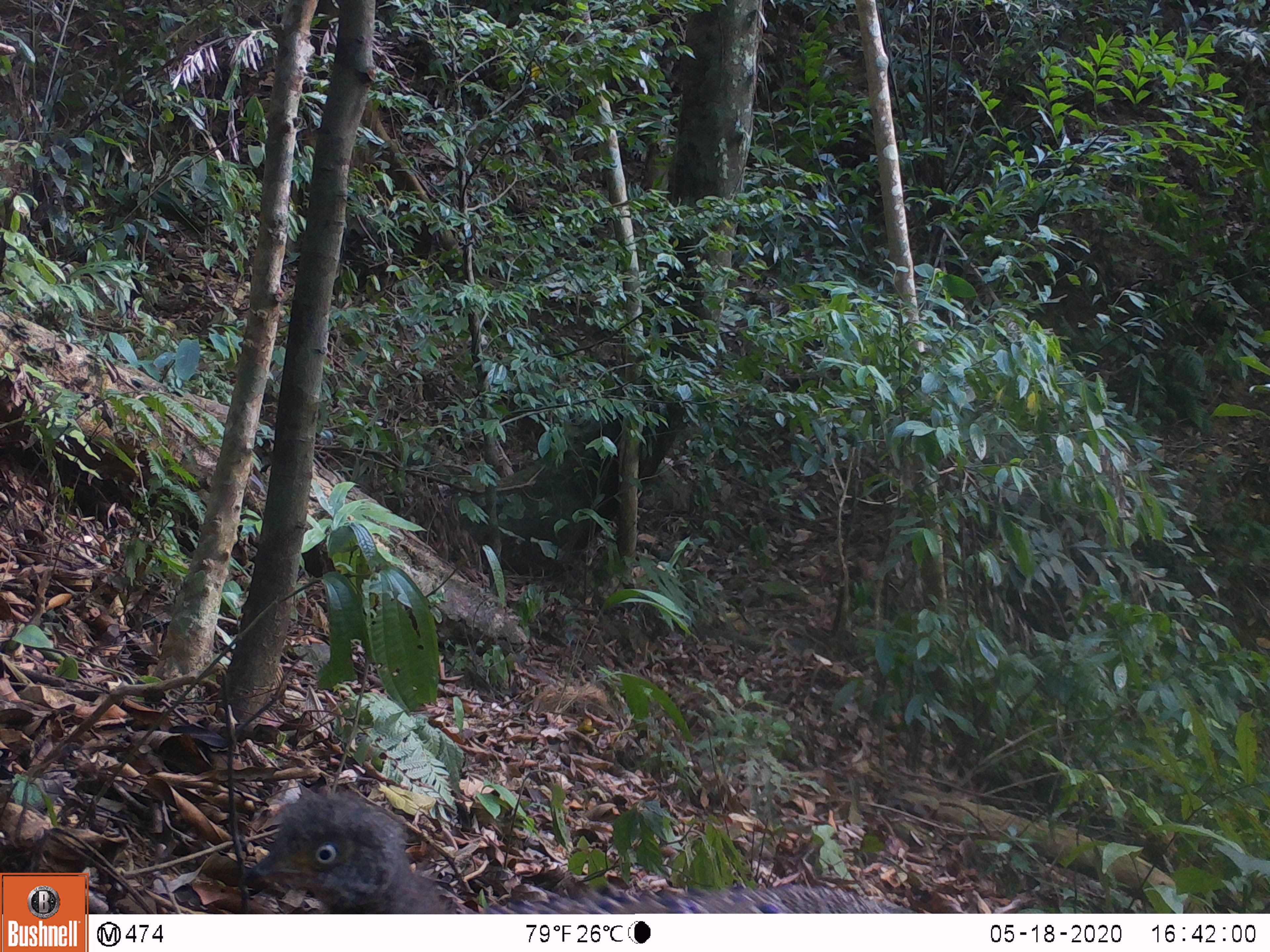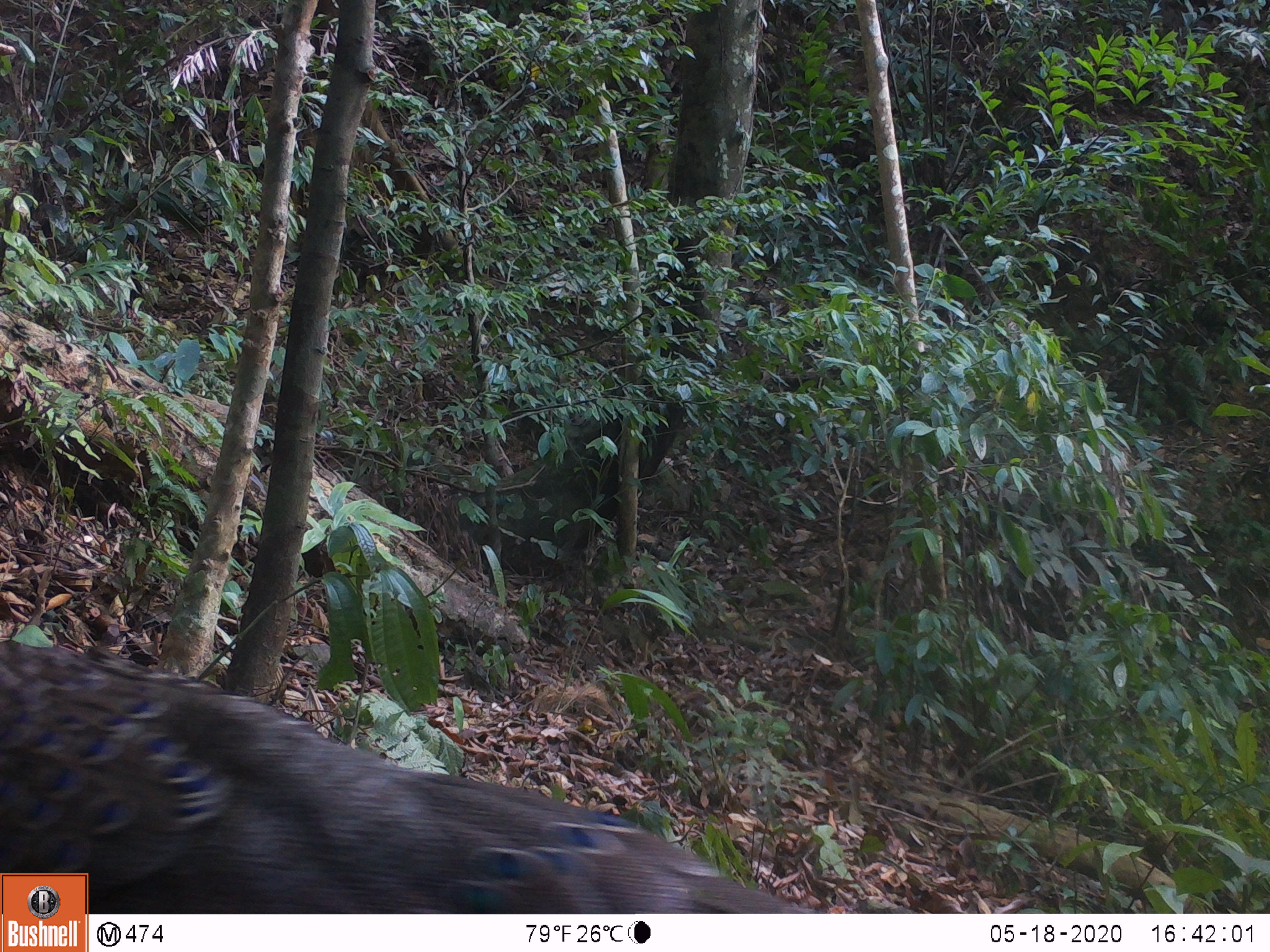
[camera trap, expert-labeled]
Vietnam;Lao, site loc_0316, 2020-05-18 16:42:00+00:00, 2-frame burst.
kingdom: Animalia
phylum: Chordata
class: Aves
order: Galliformes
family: Phasianidae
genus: Polyplectron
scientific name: Polyplectron bicalcaratum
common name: gray peacock-pheasant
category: grey peacock pheasant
Grey peacock pheasant (gray peacock-pheasant) (Polyplectron bicalcaratum). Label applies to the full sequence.